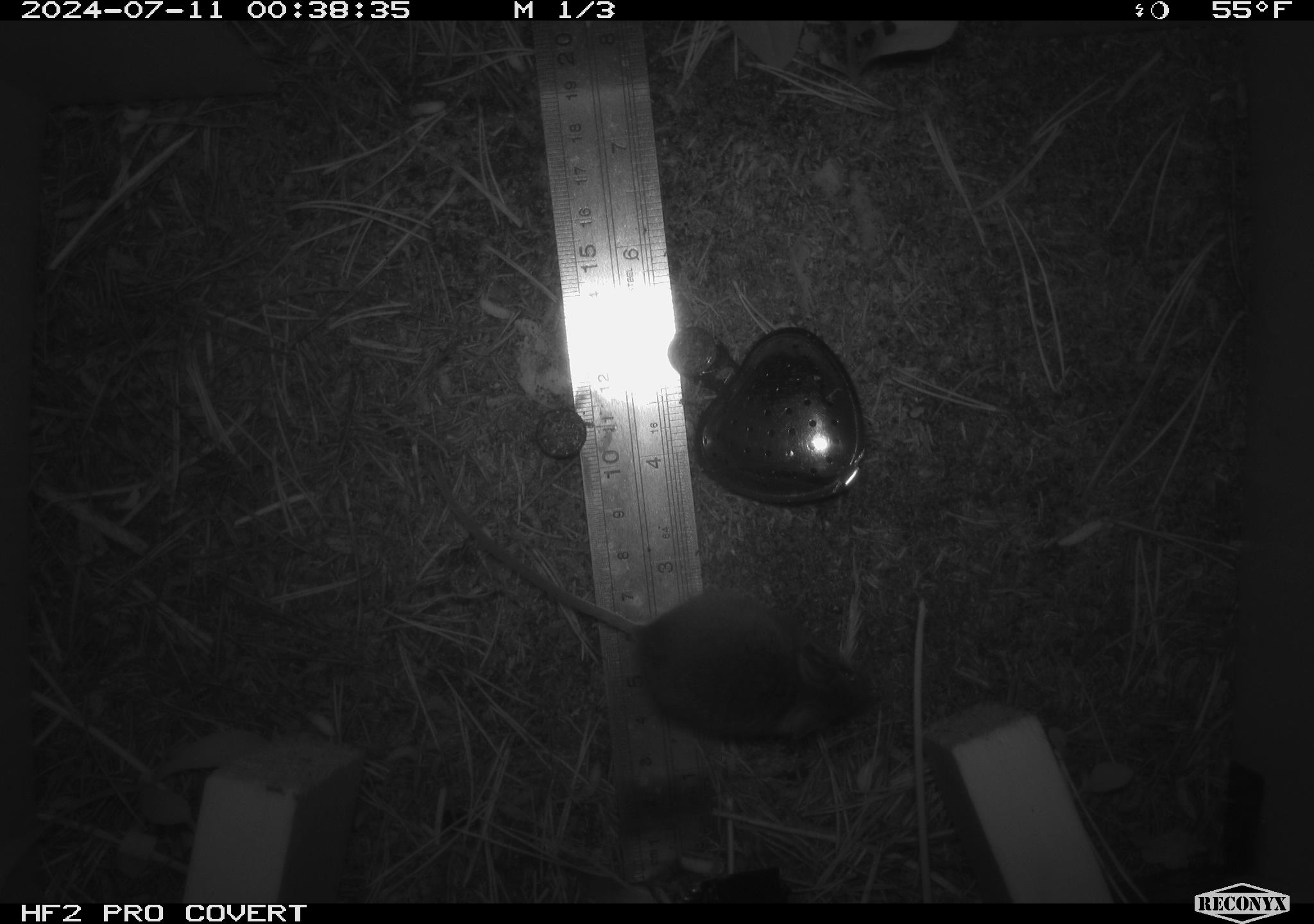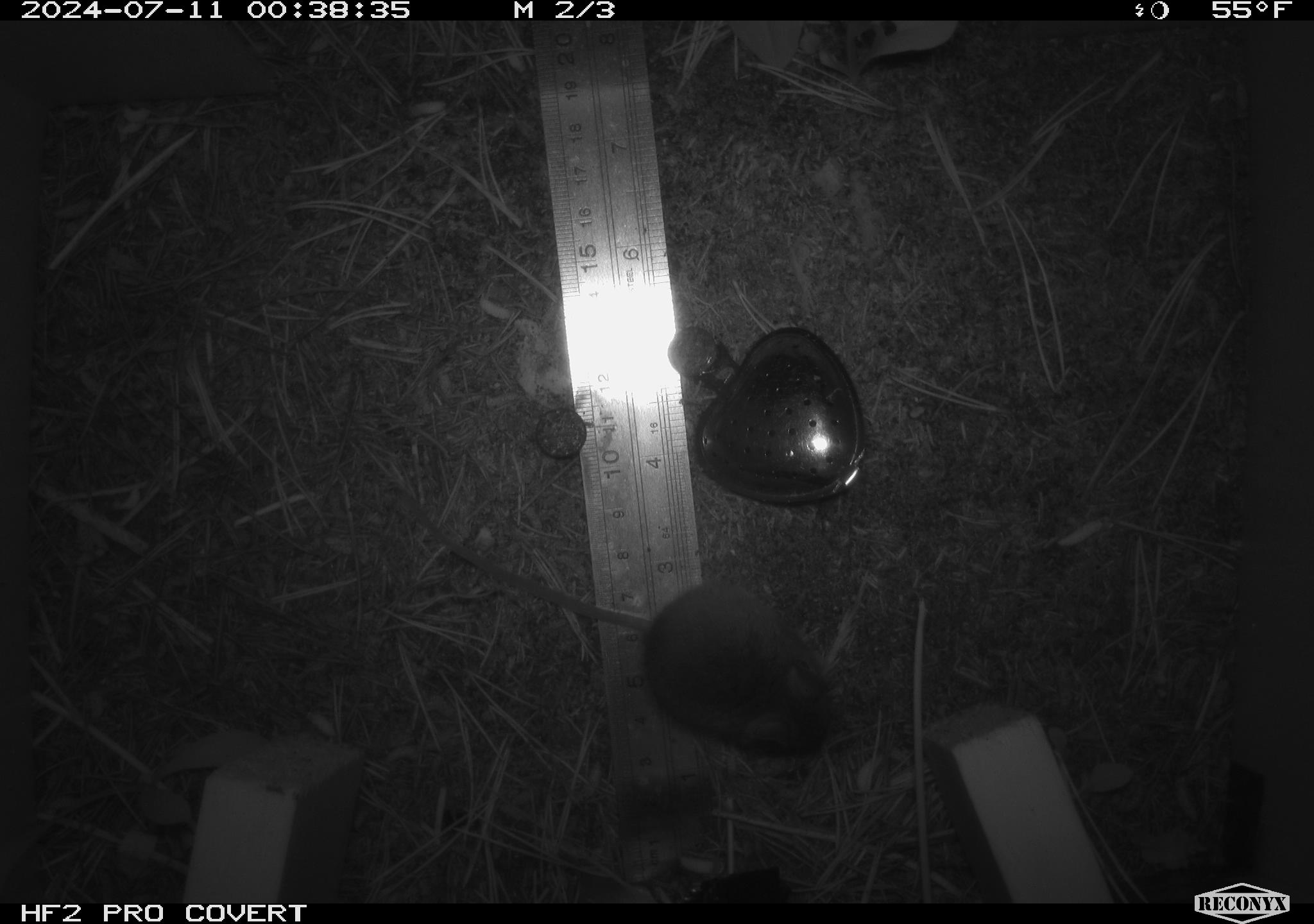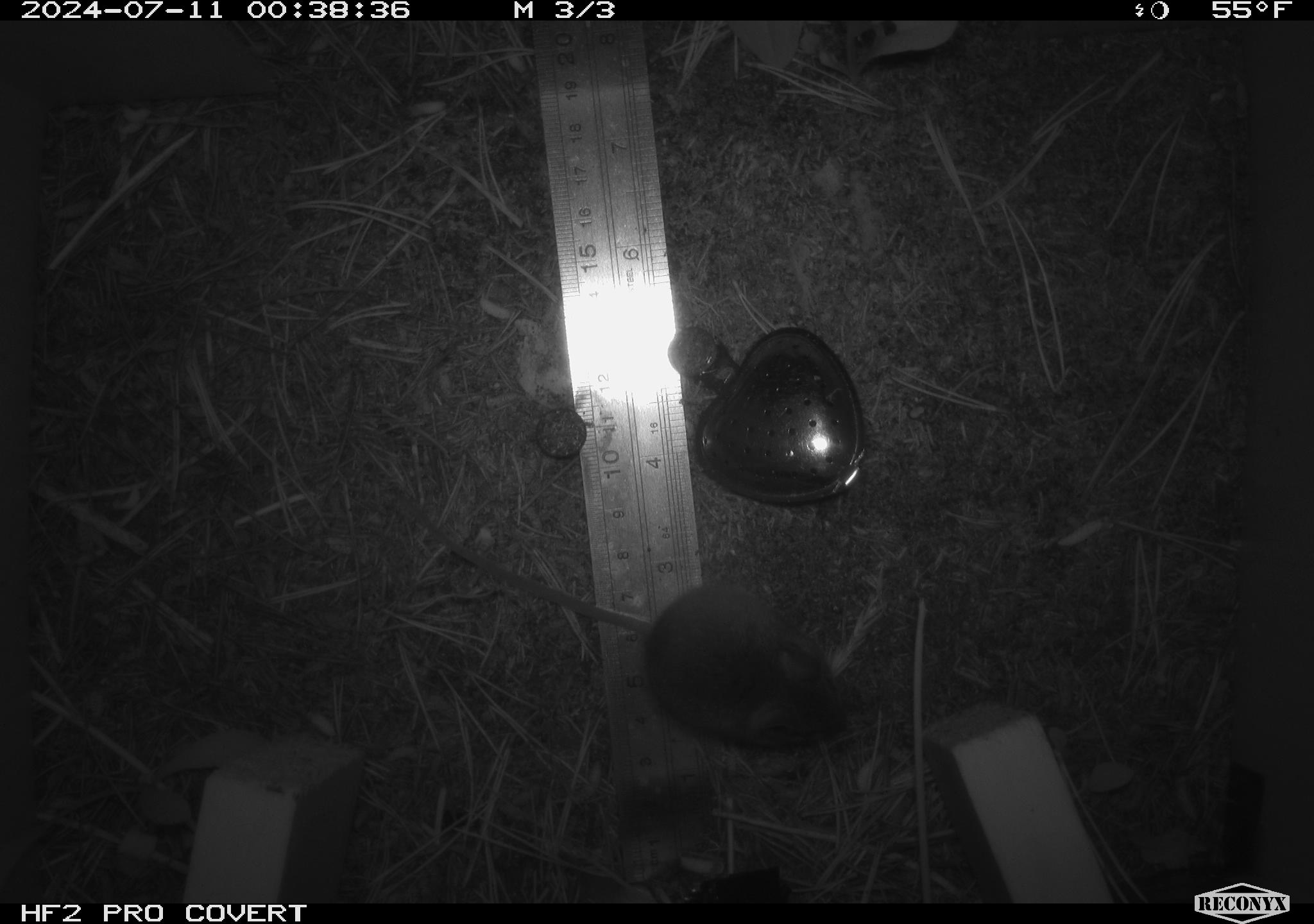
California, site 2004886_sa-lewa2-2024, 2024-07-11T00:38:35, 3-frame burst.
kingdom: Animalia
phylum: Chordata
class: Mammalia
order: Rodentia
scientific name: Rodentia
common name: rodent